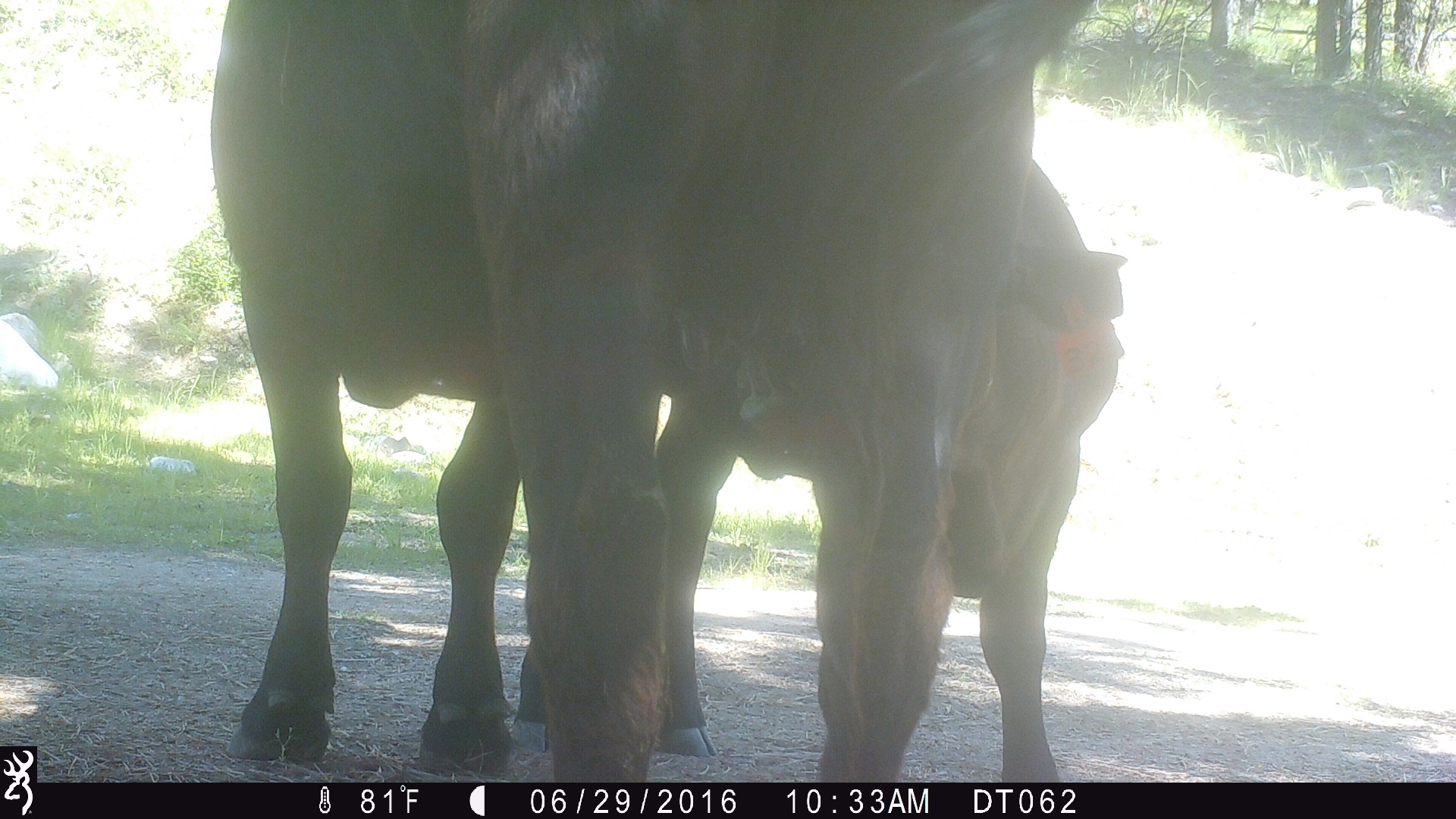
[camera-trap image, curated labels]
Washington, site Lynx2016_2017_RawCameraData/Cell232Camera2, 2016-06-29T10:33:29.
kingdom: Animalia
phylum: Chordata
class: Mammalia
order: Artiodactyla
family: Bovidae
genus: Bos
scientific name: Bos taurus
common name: domestic cattle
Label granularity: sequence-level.